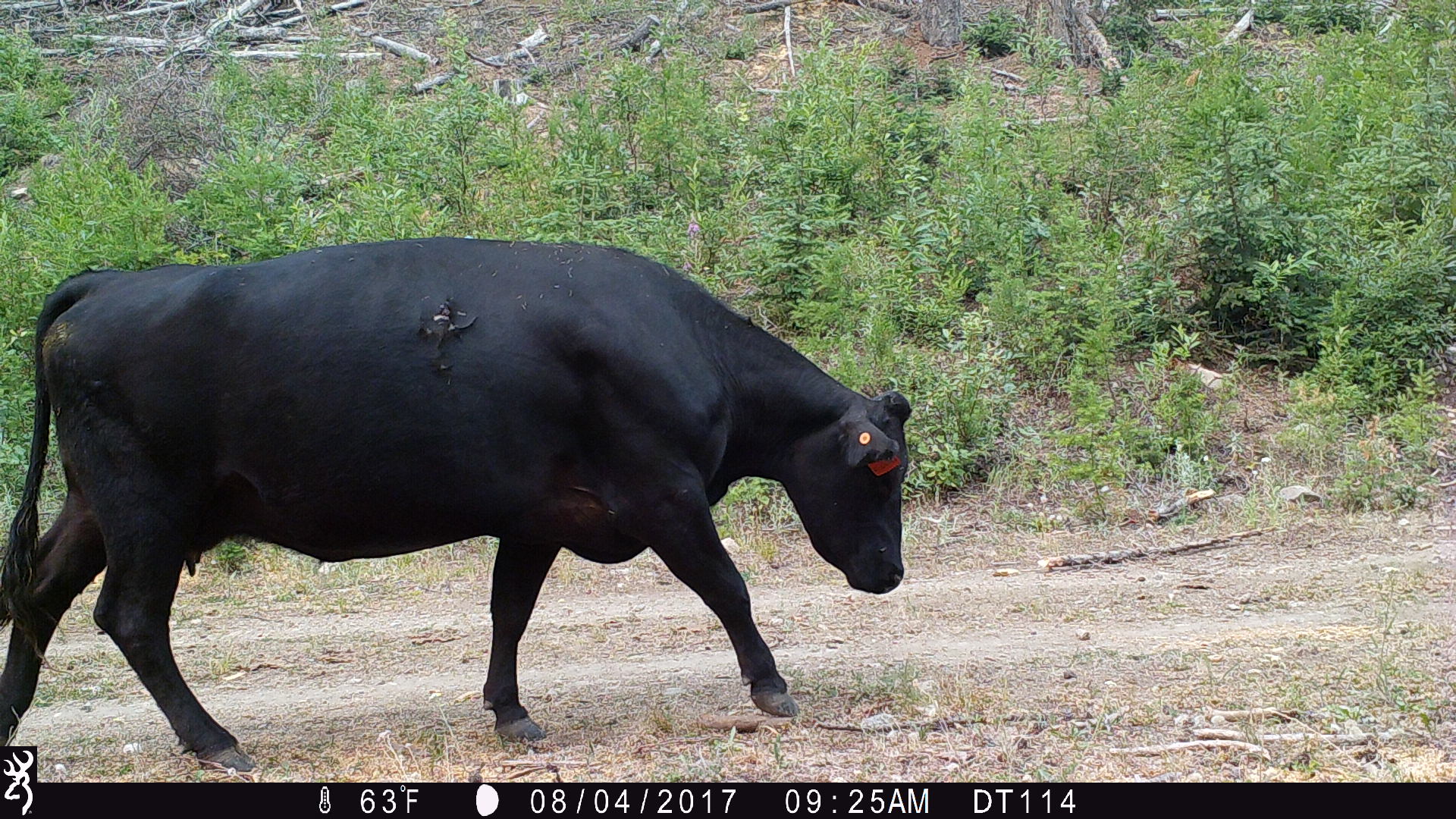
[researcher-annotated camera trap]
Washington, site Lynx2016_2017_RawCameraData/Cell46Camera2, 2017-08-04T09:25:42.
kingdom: Animalia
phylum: Chordata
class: Mammalia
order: Artiodactyla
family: Bovidae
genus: Bos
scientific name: Bos taurus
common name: domestic cattle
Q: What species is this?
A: Domestic cattle (Bos taurus).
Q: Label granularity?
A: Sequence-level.